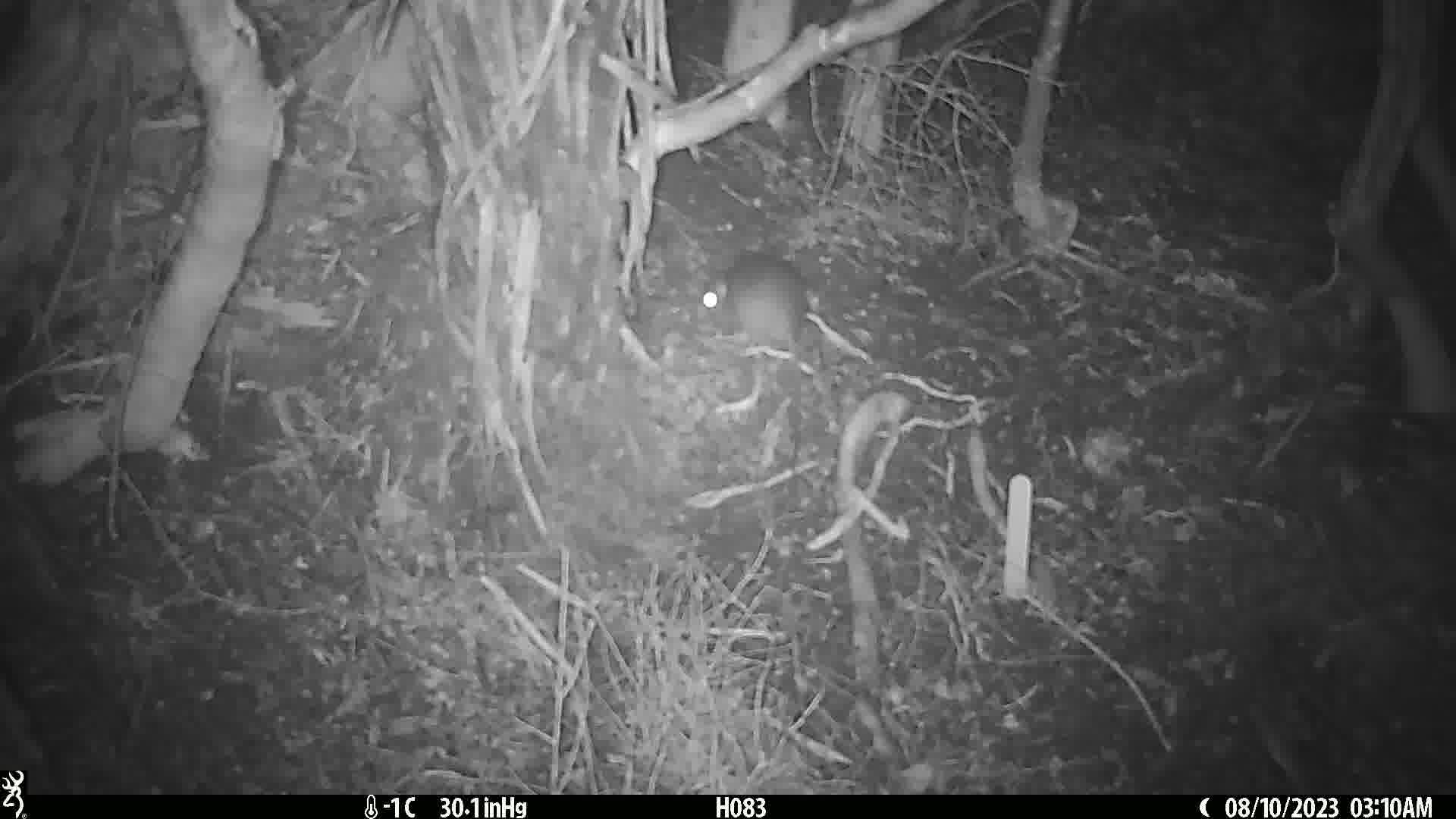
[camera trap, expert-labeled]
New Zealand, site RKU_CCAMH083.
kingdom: Animalia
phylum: Chordata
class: Mammalia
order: Rodentia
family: Muridae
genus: Rattus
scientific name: Rattus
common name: rat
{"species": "rat (Rattus)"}